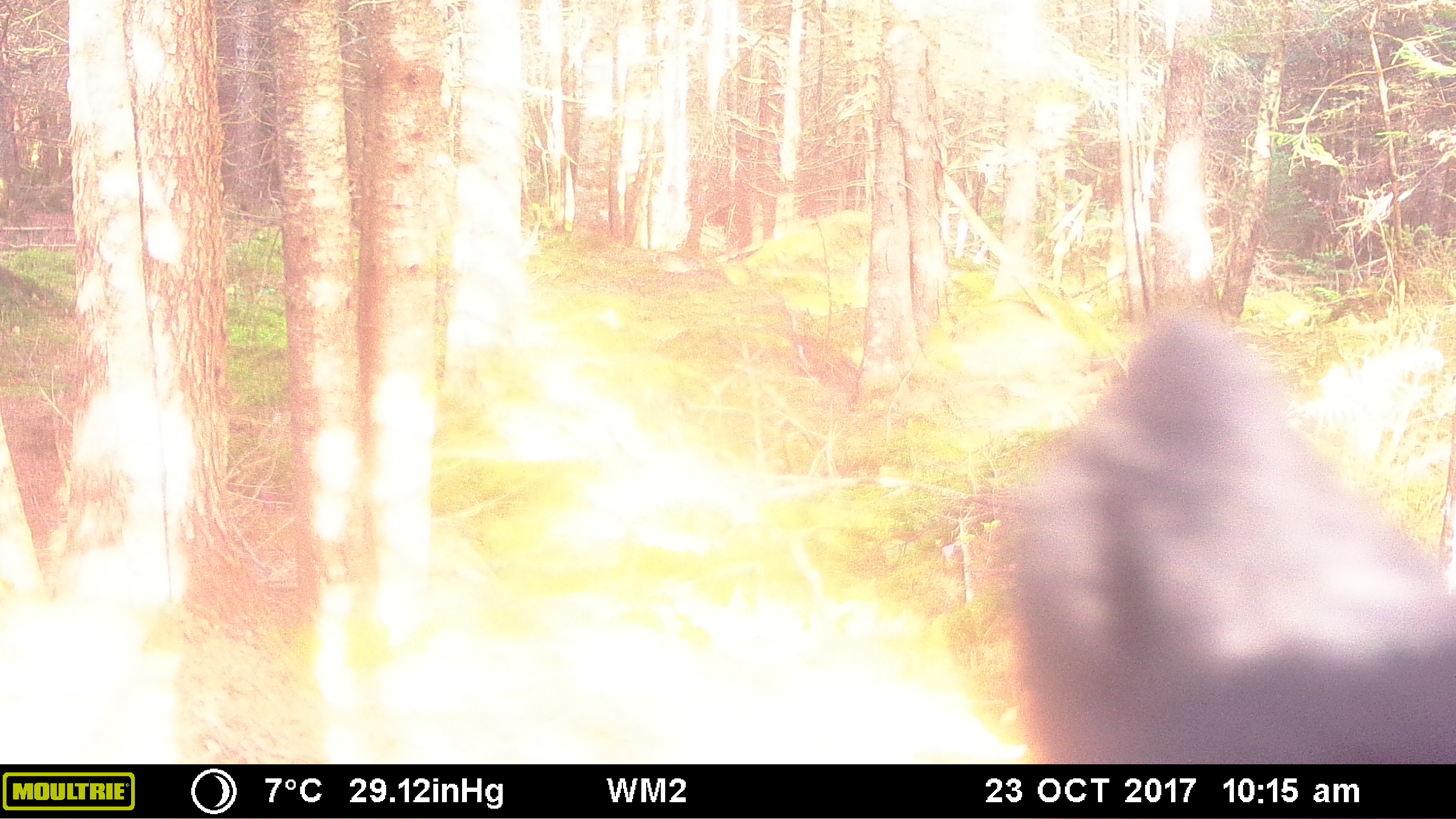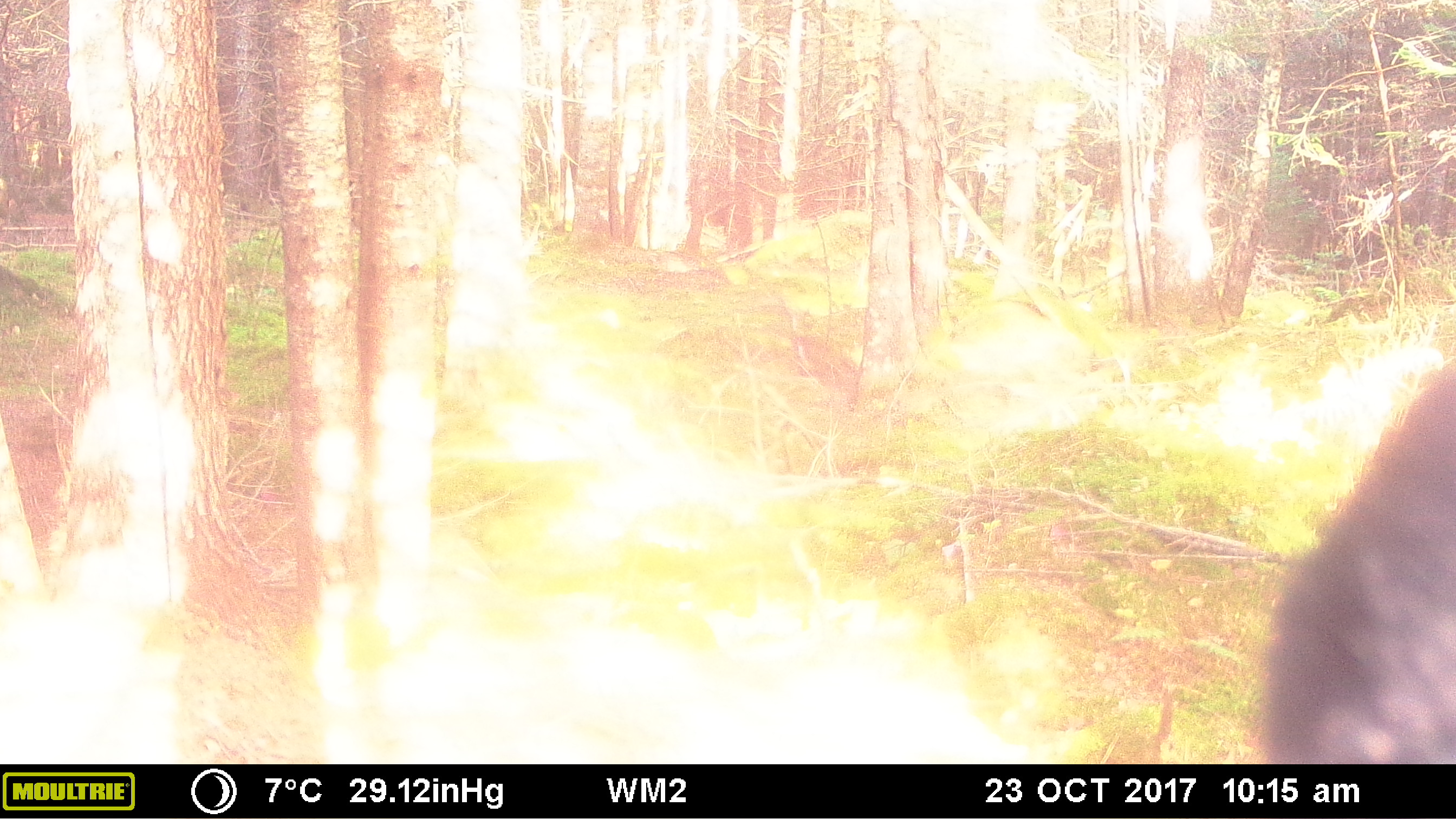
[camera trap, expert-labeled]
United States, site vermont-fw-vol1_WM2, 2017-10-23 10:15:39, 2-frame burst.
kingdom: Animalia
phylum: Chordata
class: Mammalia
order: Carnivora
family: Ursidae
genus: Ursus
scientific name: Ursus americanus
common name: black bear